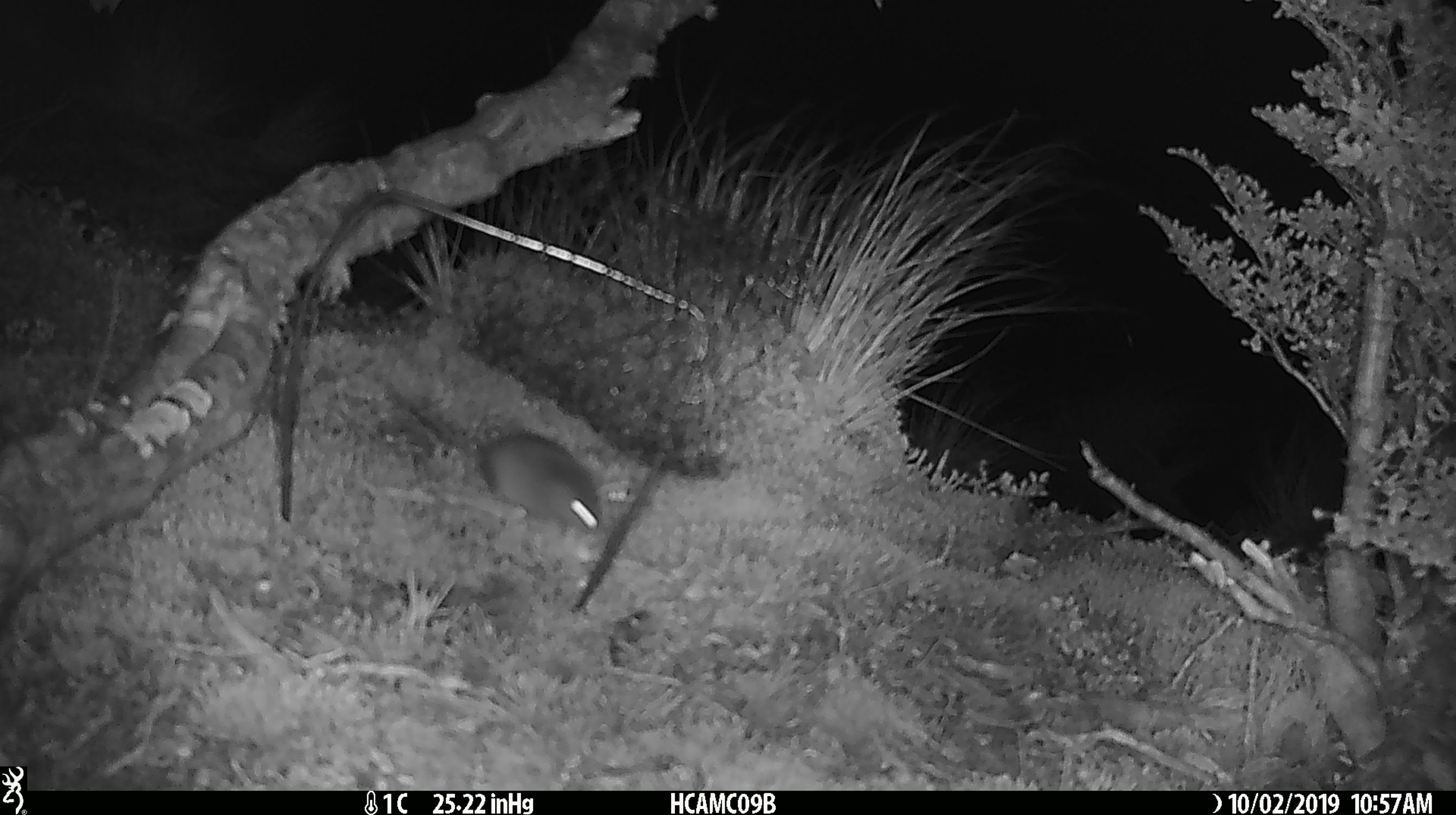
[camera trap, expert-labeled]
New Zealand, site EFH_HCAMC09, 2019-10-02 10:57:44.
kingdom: Animalia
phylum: Chordata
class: Mammalia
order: Rodentia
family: Muridae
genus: Mus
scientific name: Mus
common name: mouse